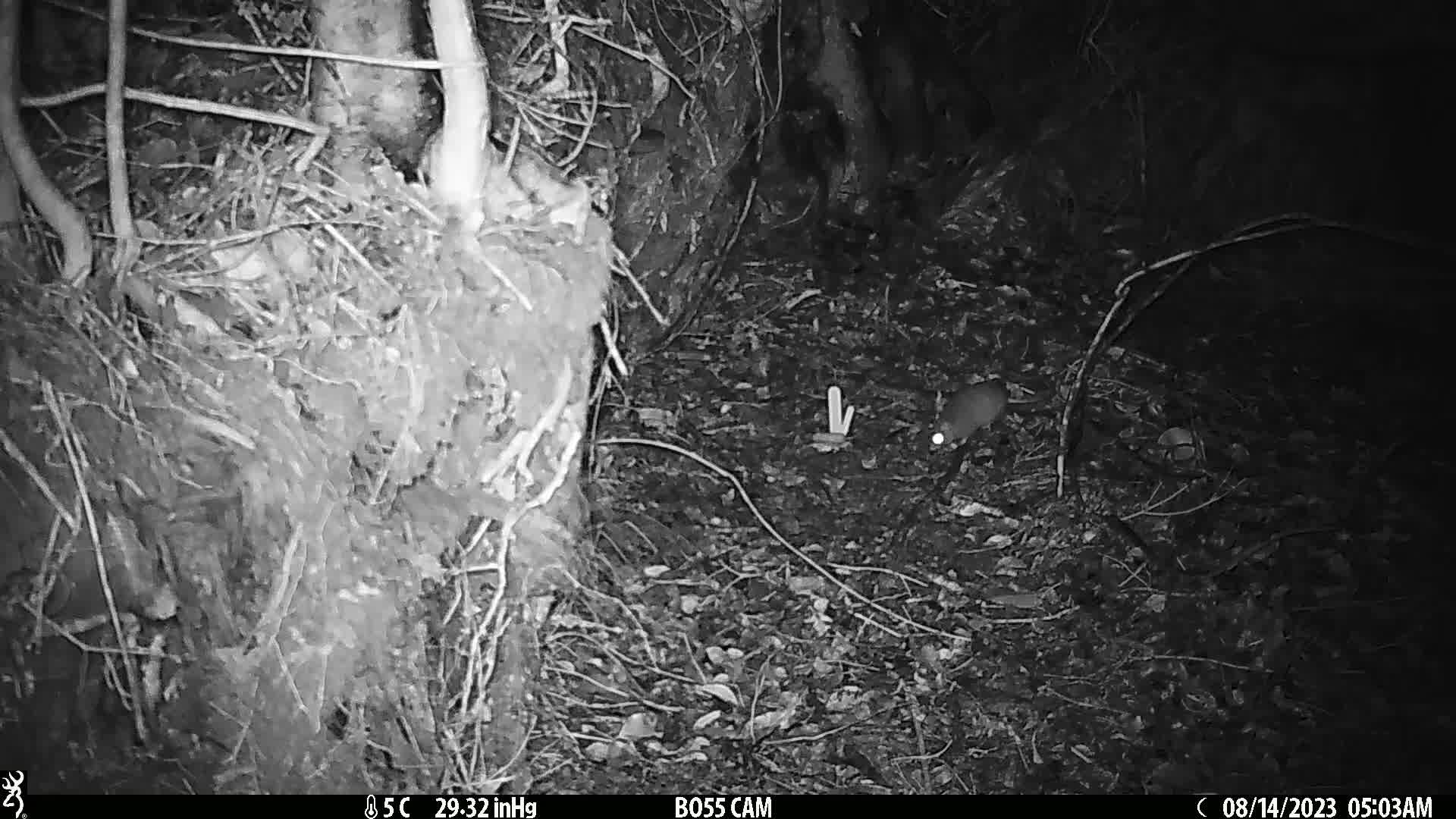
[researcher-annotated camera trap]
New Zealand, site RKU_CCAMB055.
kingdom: Animalia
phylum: Chordata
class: Mammalia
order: Rodentia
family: Muridae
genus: Rattus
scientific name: Rattus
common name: rat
Rat (Rattus).